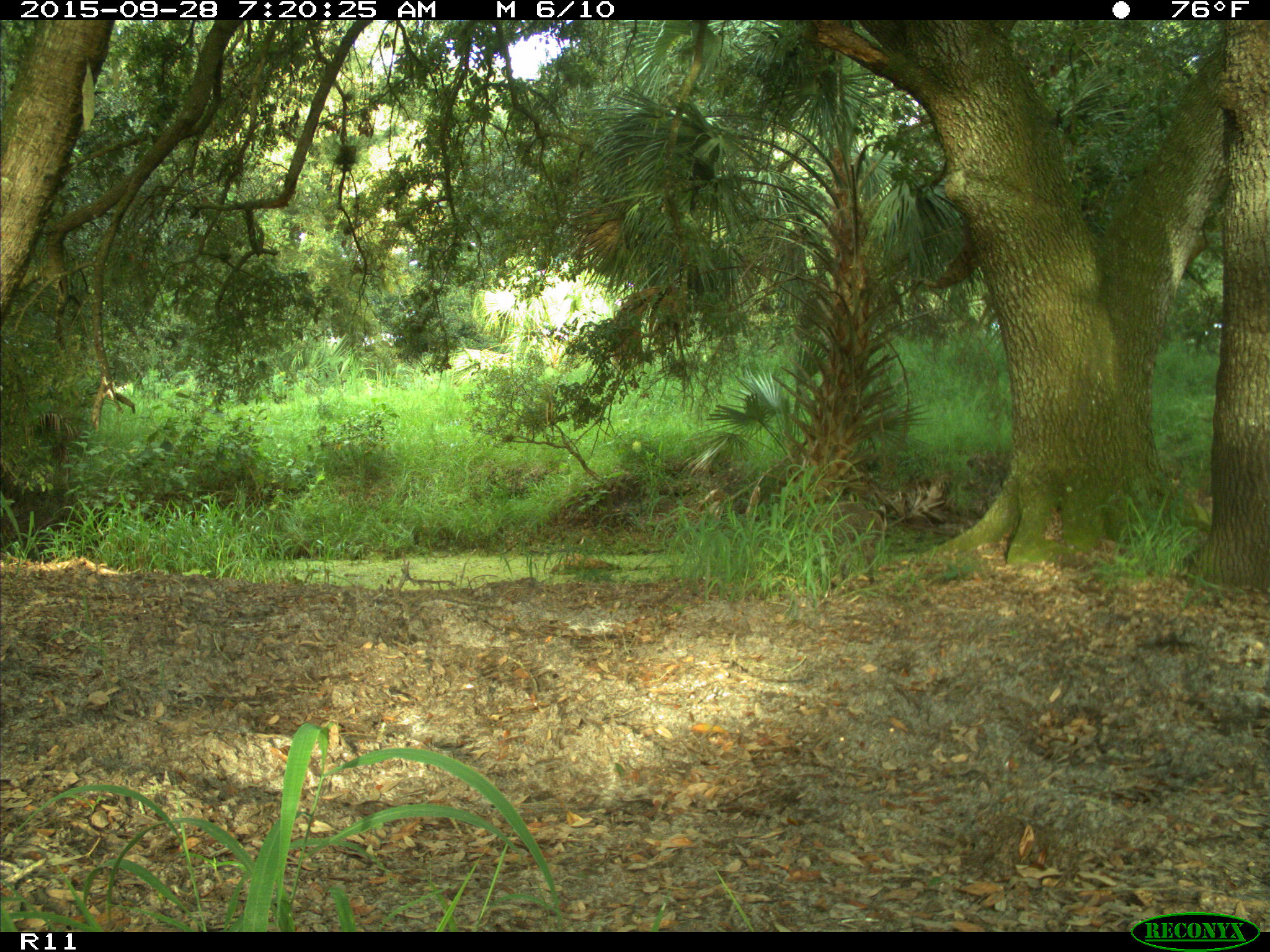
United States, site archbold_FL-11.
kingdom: Animalia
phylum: Chordata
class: Mammalia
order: Carnivora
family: Procyonidae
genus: Procyon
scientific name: Procyon lotor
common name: common raccoon